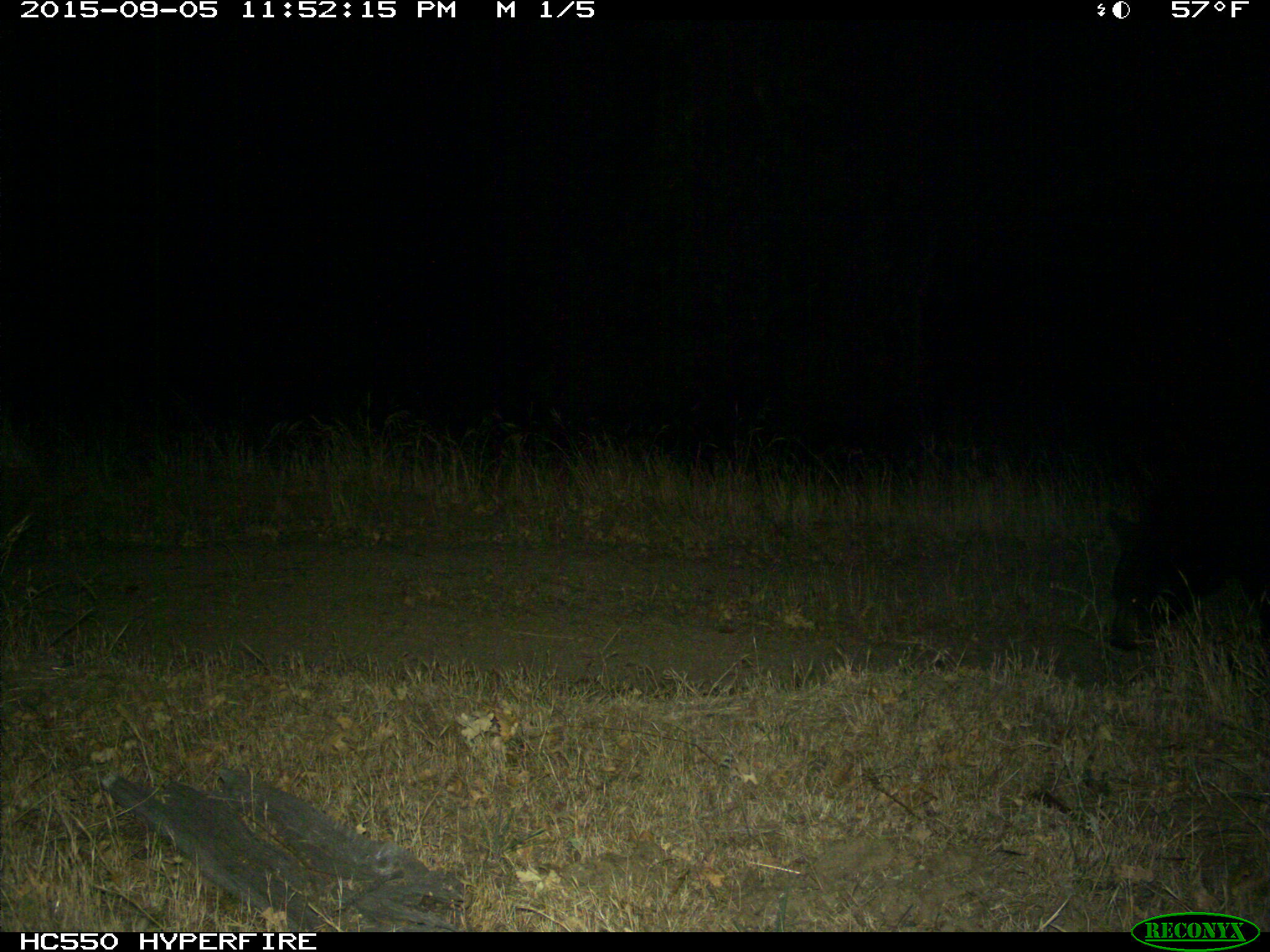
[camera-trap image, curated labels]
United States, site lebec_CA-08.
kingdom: Animalia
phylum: Chordata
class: Mammalia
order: Carnivora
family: Ursidae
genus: Ursus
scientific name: Ursus americanus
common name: american black bear